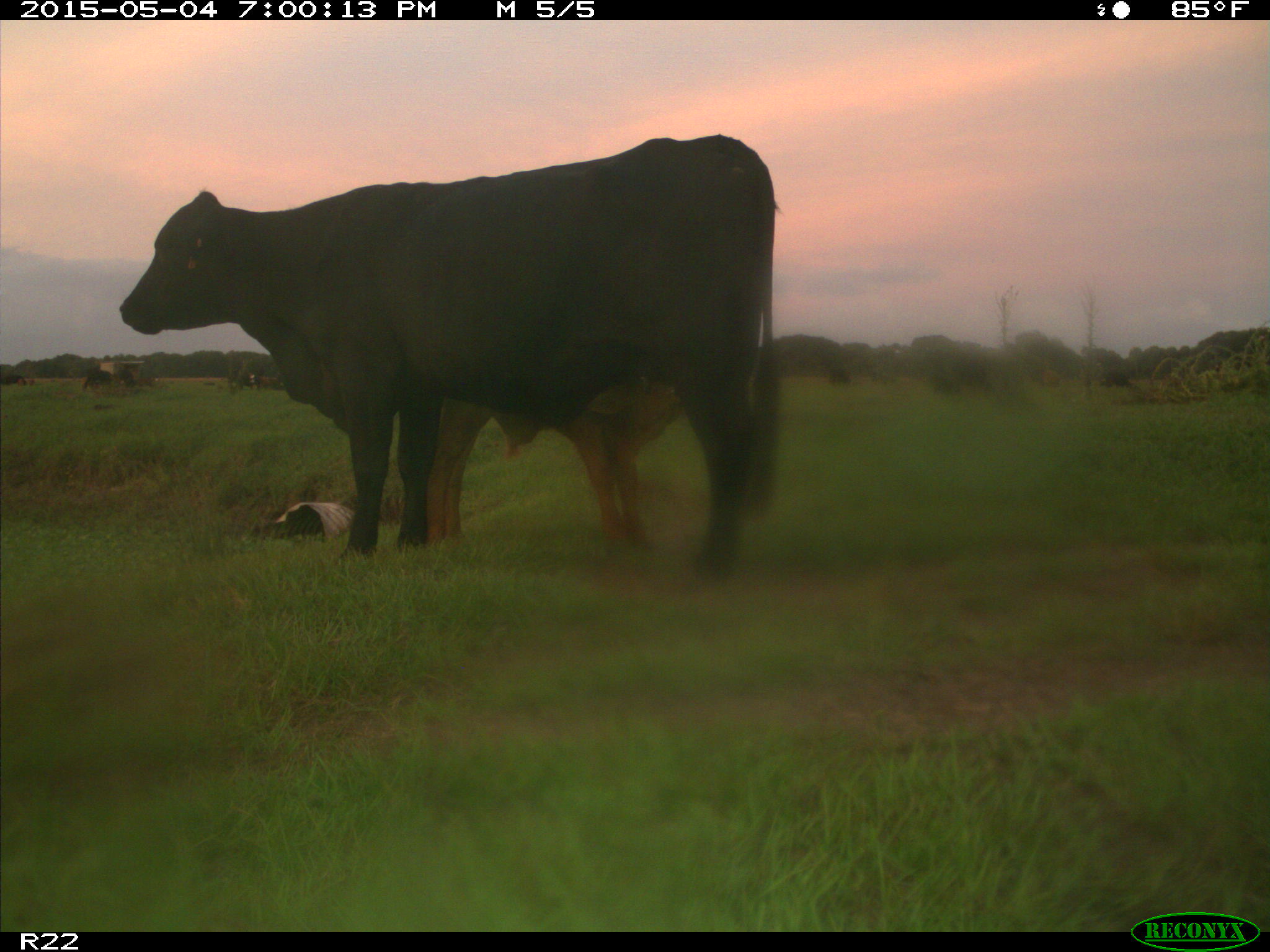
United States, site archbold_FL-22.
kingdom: Animalia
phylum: Chordata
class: Mammalia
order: Artiodactyla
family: Bovidae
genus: Bos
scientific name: Bos taurus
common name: domestic cow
Bos taurus (domestic cow).